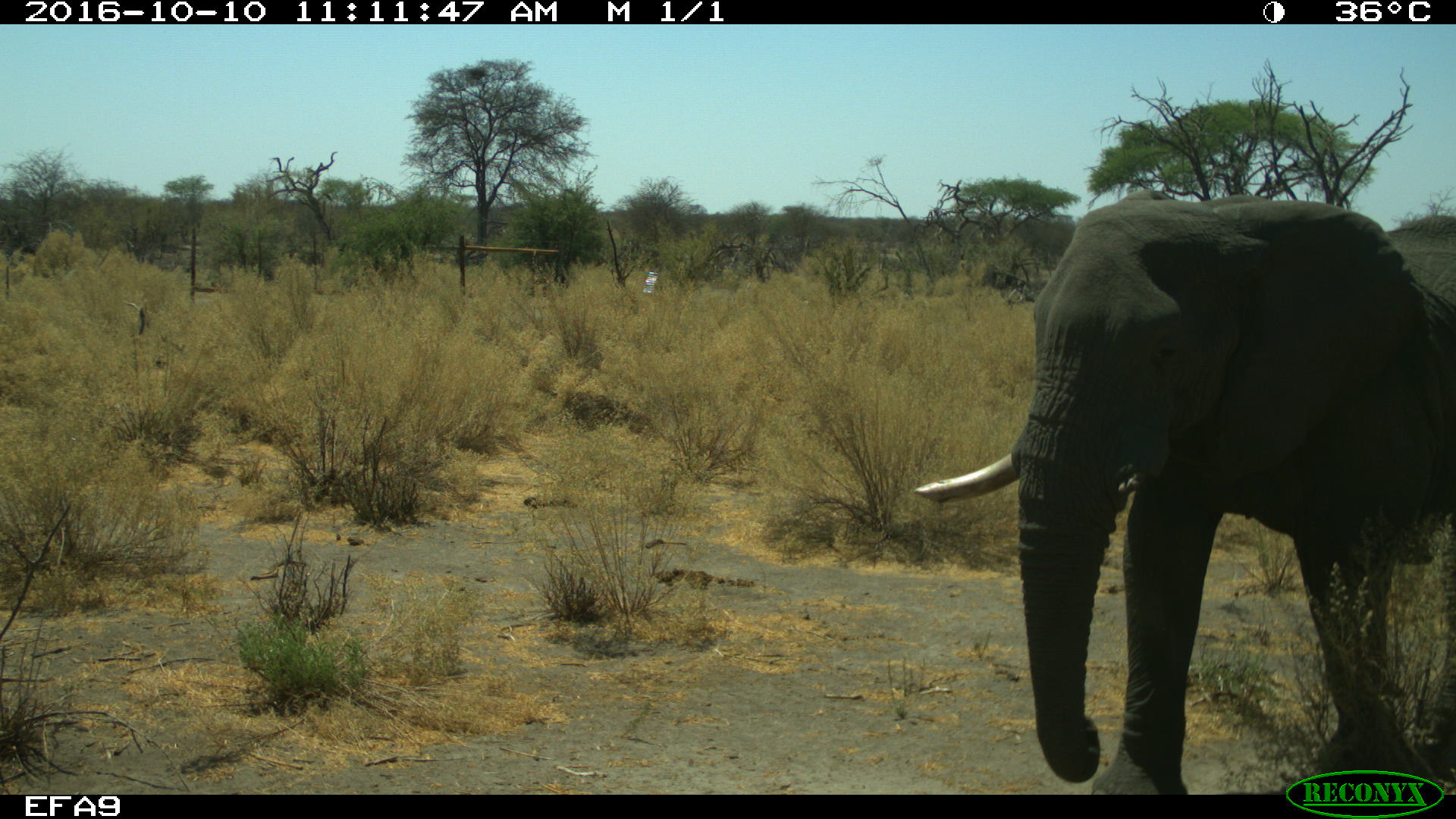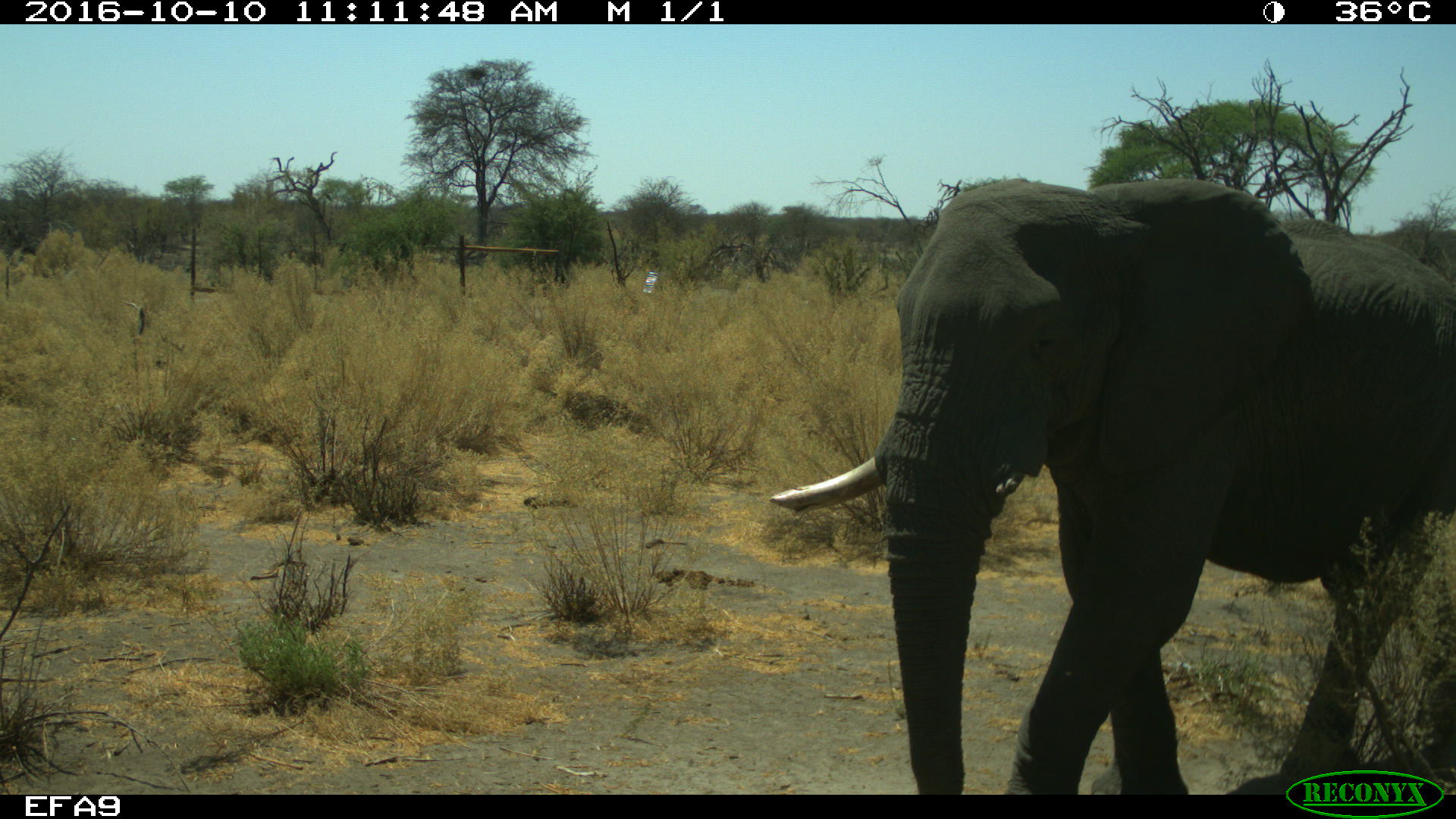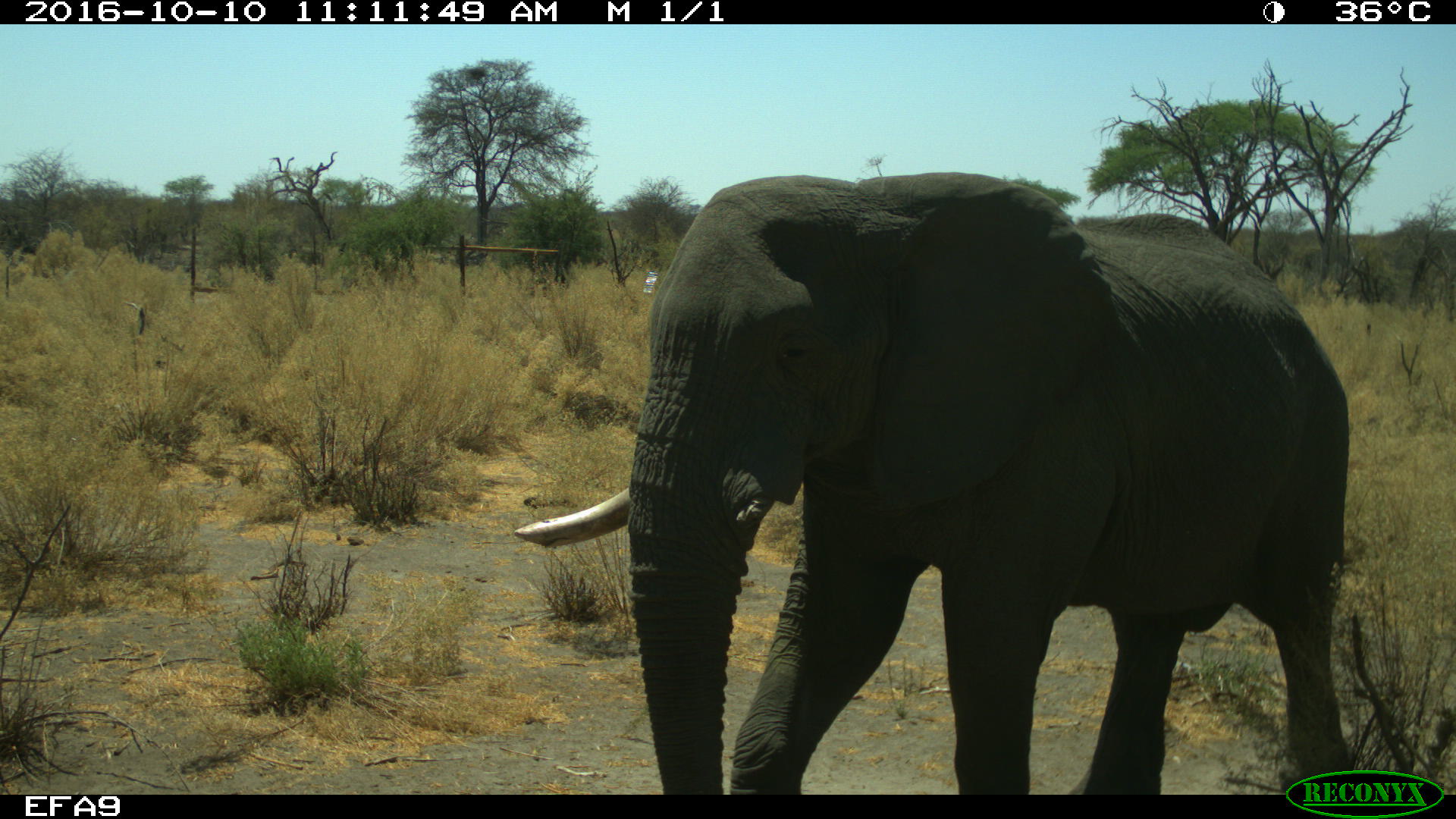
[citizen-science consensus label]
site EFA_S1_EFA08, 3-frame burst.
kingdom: Animalia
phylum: Chordata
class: Mammalia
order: Proboscidea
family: Elephantidae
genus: Loxodonta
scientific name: Loxodonta africana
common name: african bush elephant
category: elephant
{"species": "elephant (african bush elephant) (Loxodonta africana)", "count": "1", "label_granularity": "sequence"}